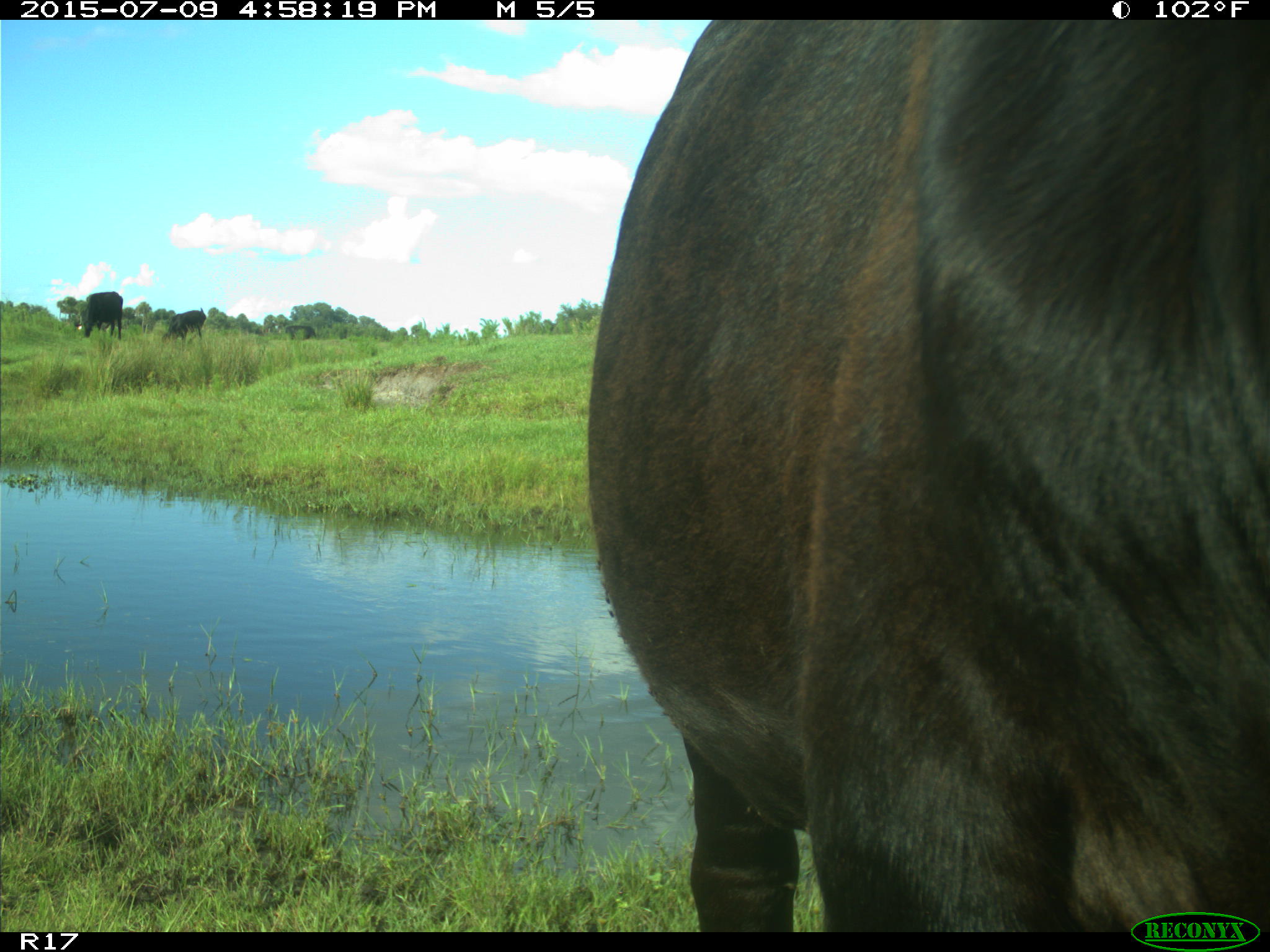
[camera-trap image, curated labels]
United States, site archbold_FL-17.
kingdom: Animalia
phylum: Chordata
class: Mammalia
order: Artiodactyla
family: Bovidae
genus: Bos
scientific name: Bos taurus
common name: domestic cow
Bos taurus (domestic cow).